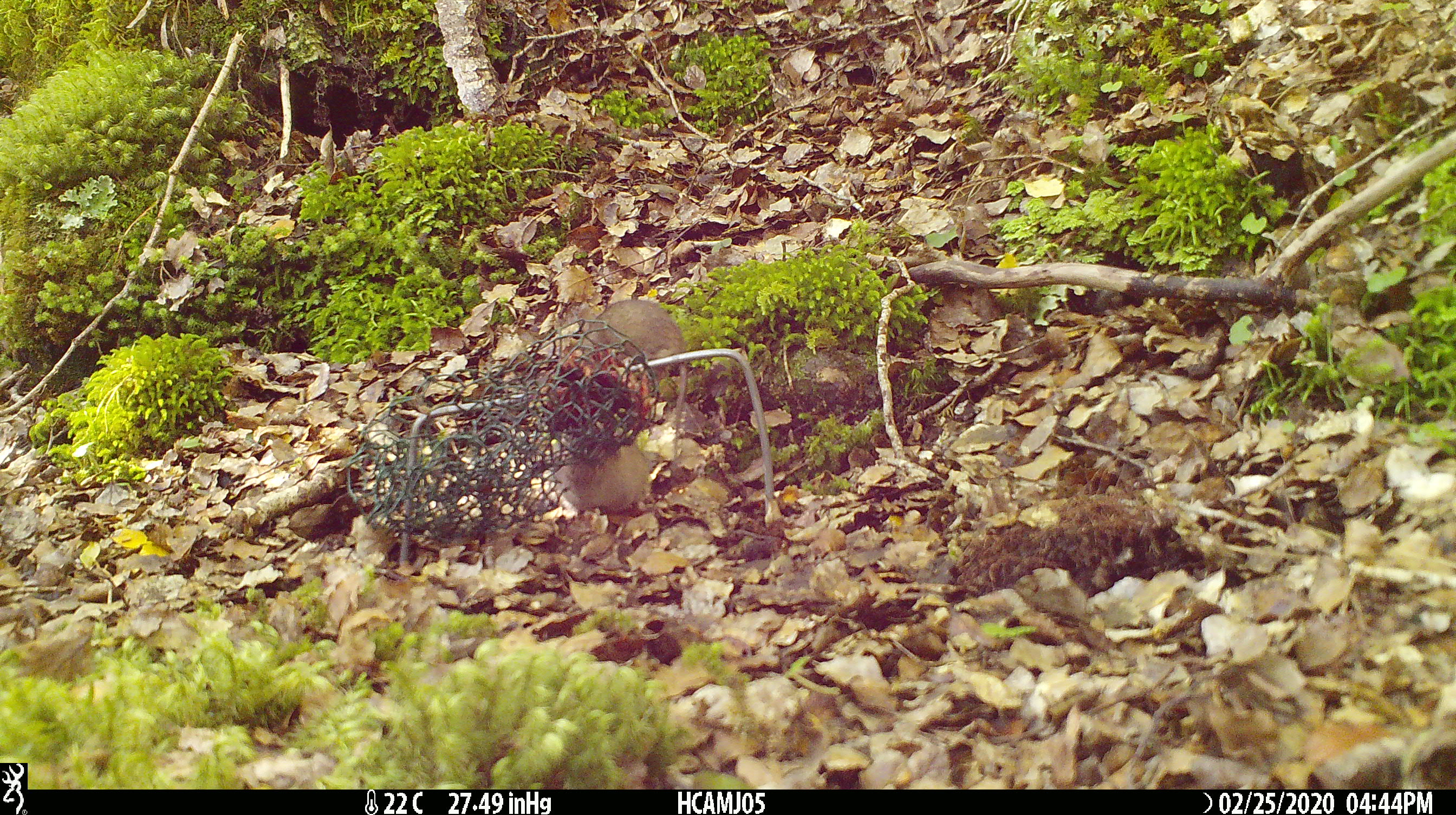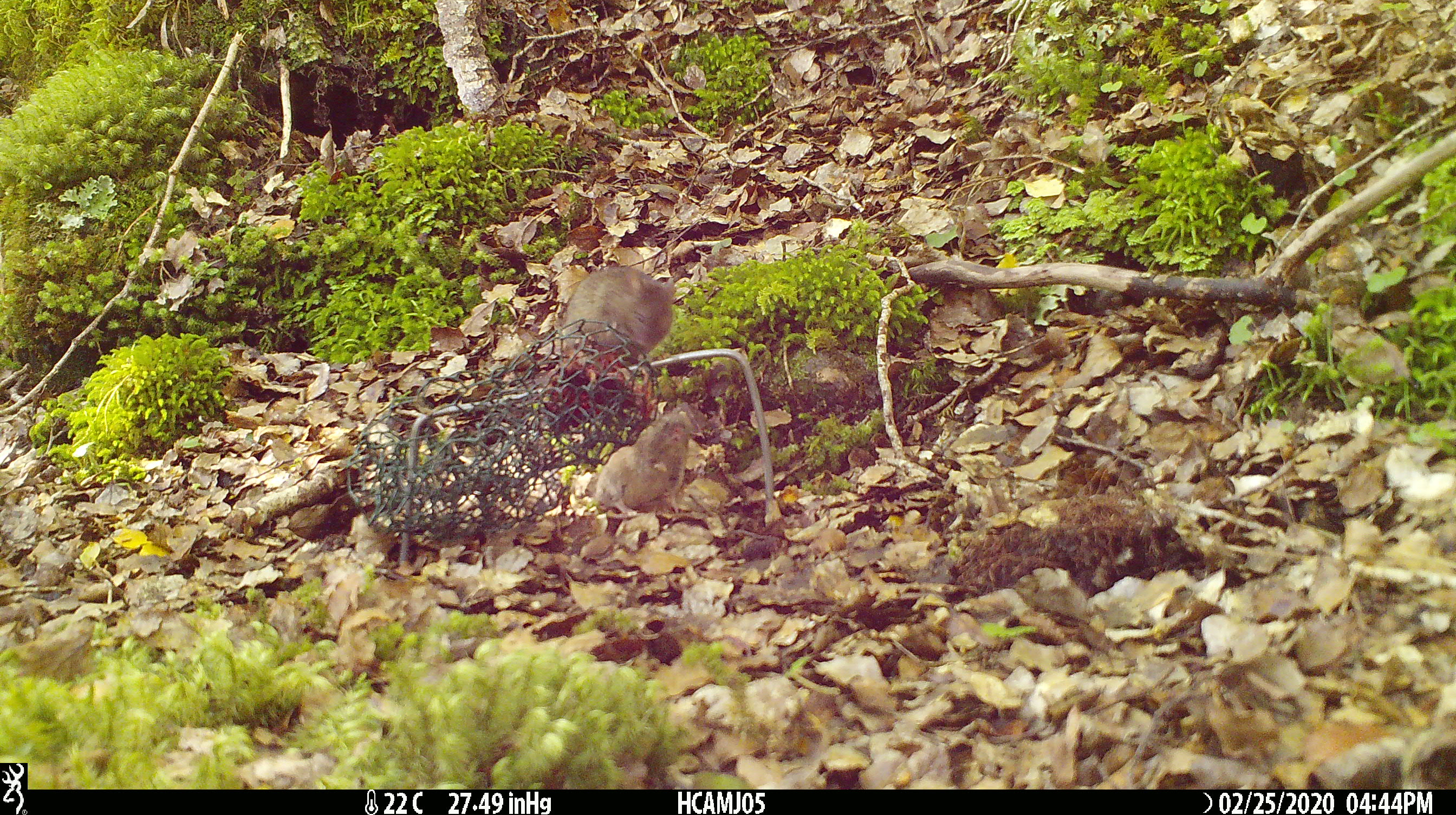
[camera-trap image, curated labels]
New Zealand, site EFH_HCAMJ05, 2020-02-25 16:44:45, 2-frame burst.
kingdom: Animalia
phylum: Chordata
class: Mammalia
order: Rodentia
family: Muridae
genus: Mus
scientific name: Mus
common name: mouse